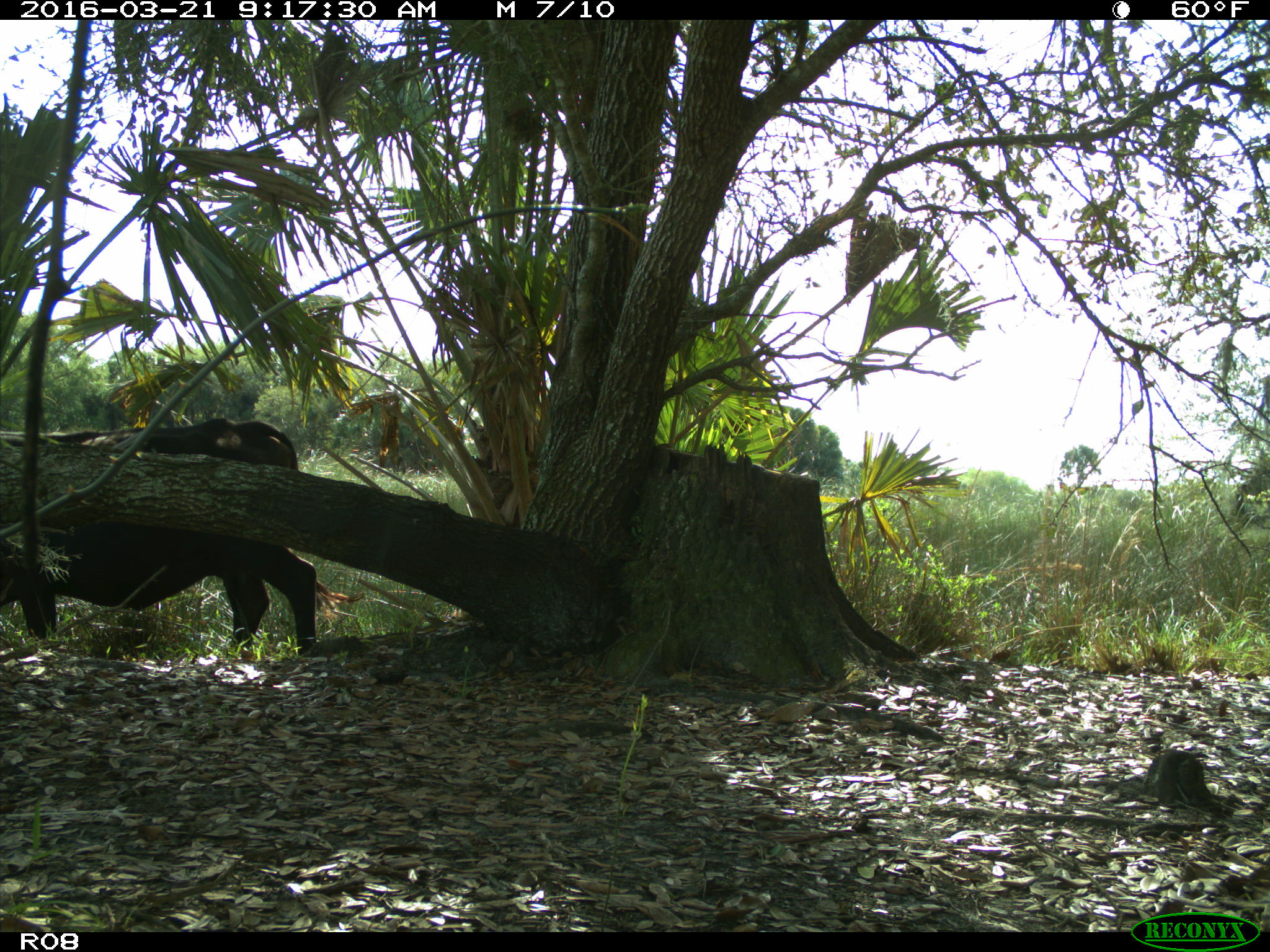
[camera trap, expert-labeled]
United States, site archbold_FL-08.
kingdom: Animalia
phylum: Chordata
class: Mammalia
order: Artiodactyla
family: Bovidae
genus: Bos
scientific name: Bos taurus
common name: domestic cow